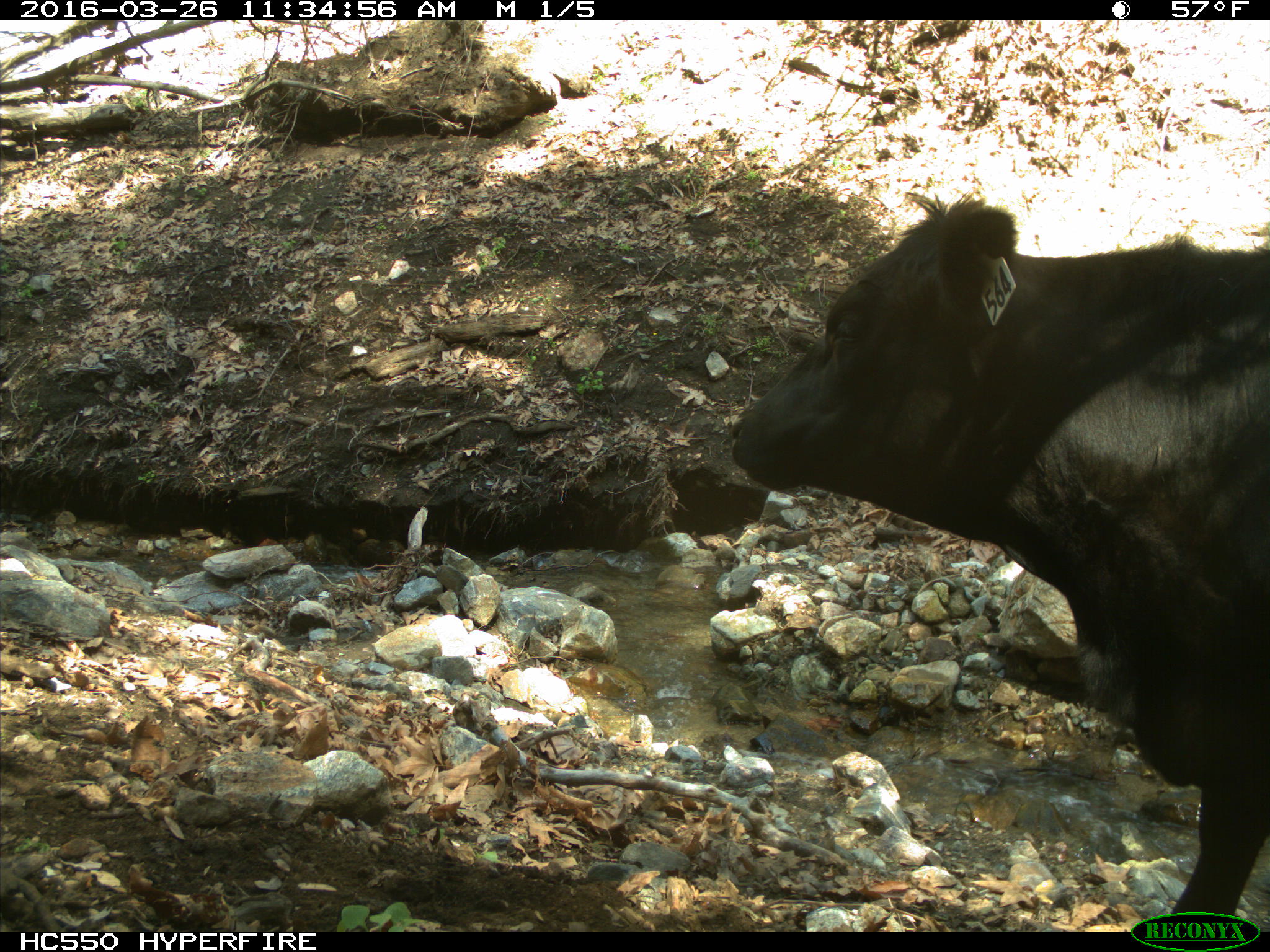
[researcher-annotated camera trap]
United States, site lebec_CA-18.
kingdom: Animalia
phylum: Chordata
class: Mammalia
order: Artiodactyla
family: Bovidae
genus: Bos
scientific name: Bos taurus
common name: domestic cow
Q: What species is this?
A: Bos taurus (domestic cow).